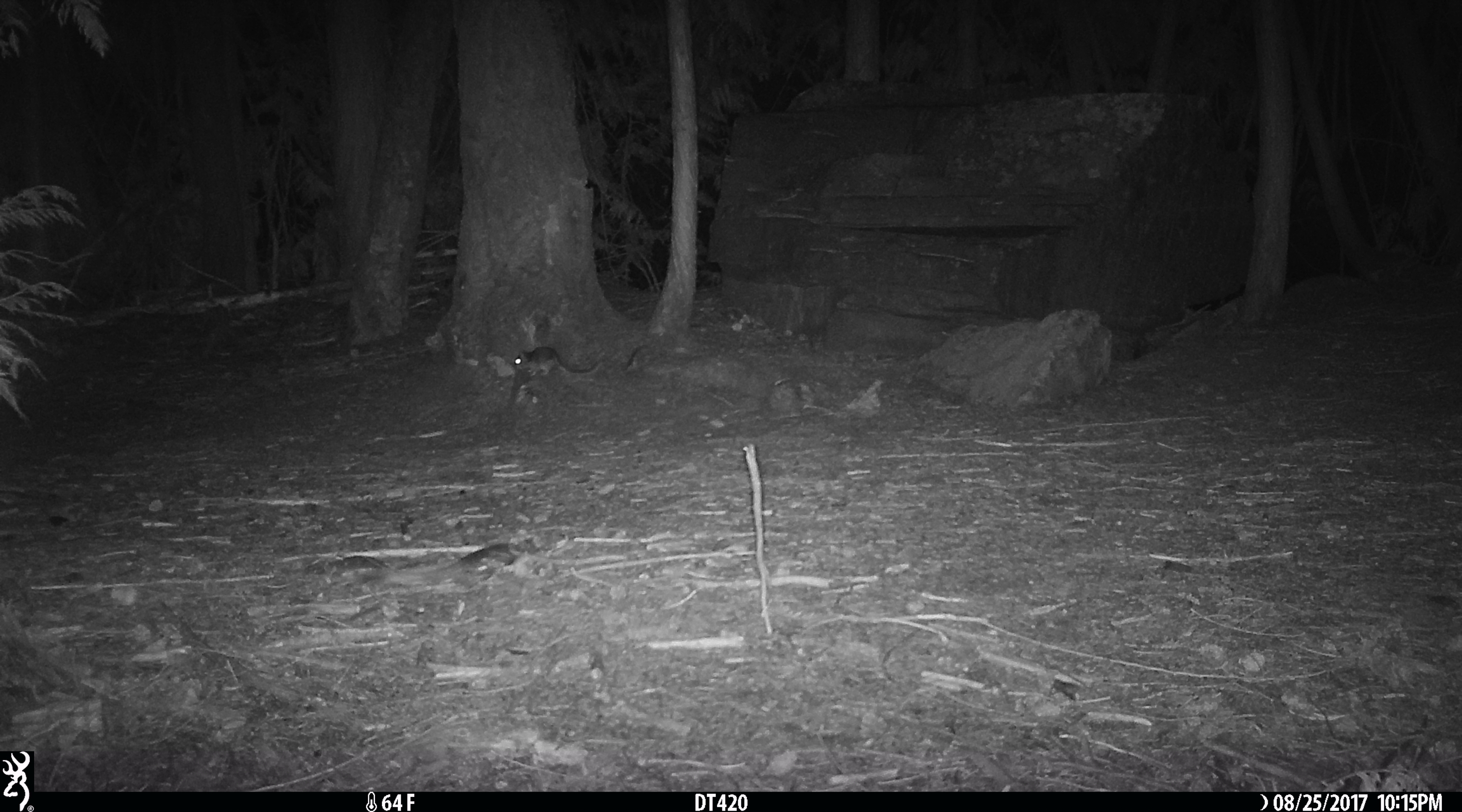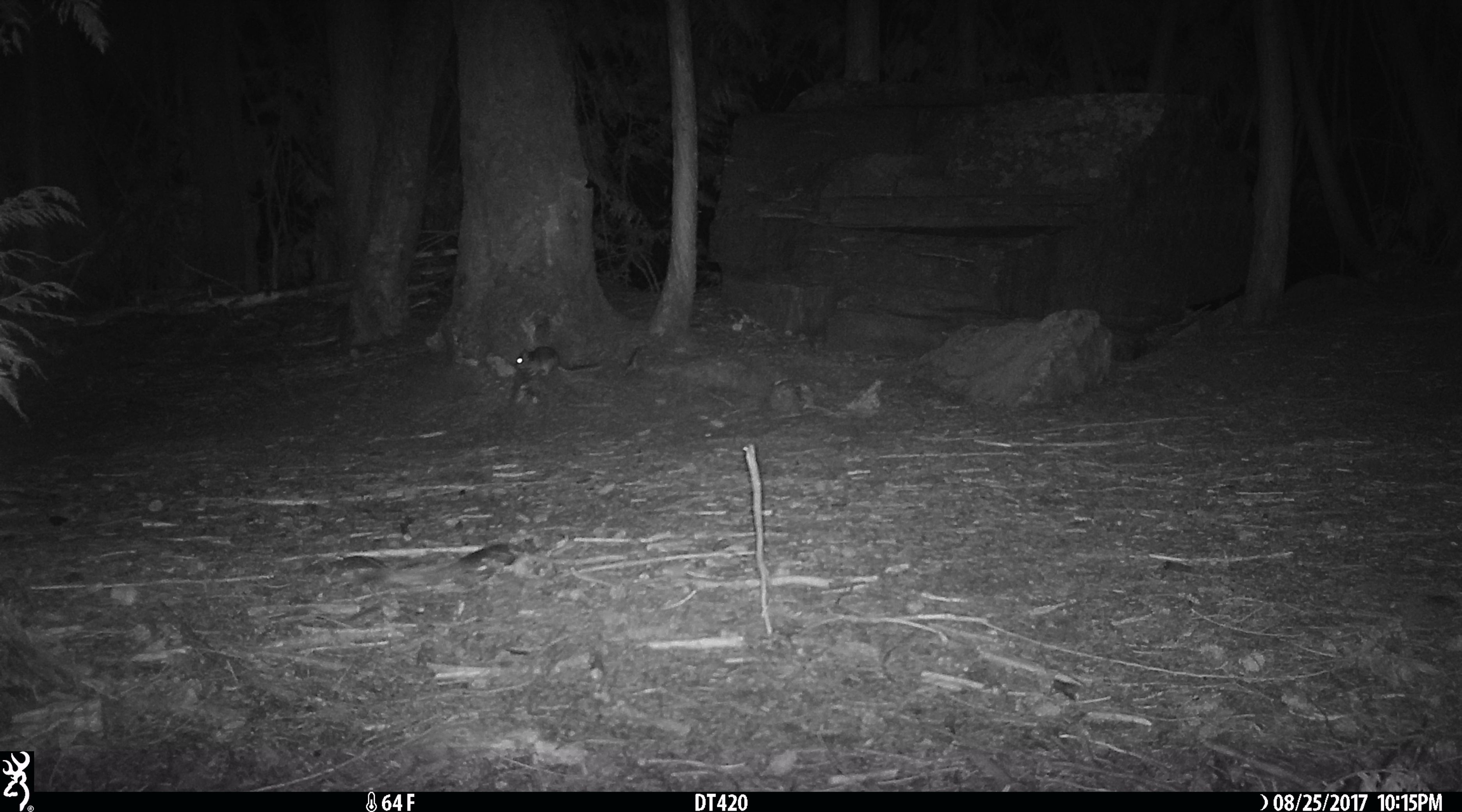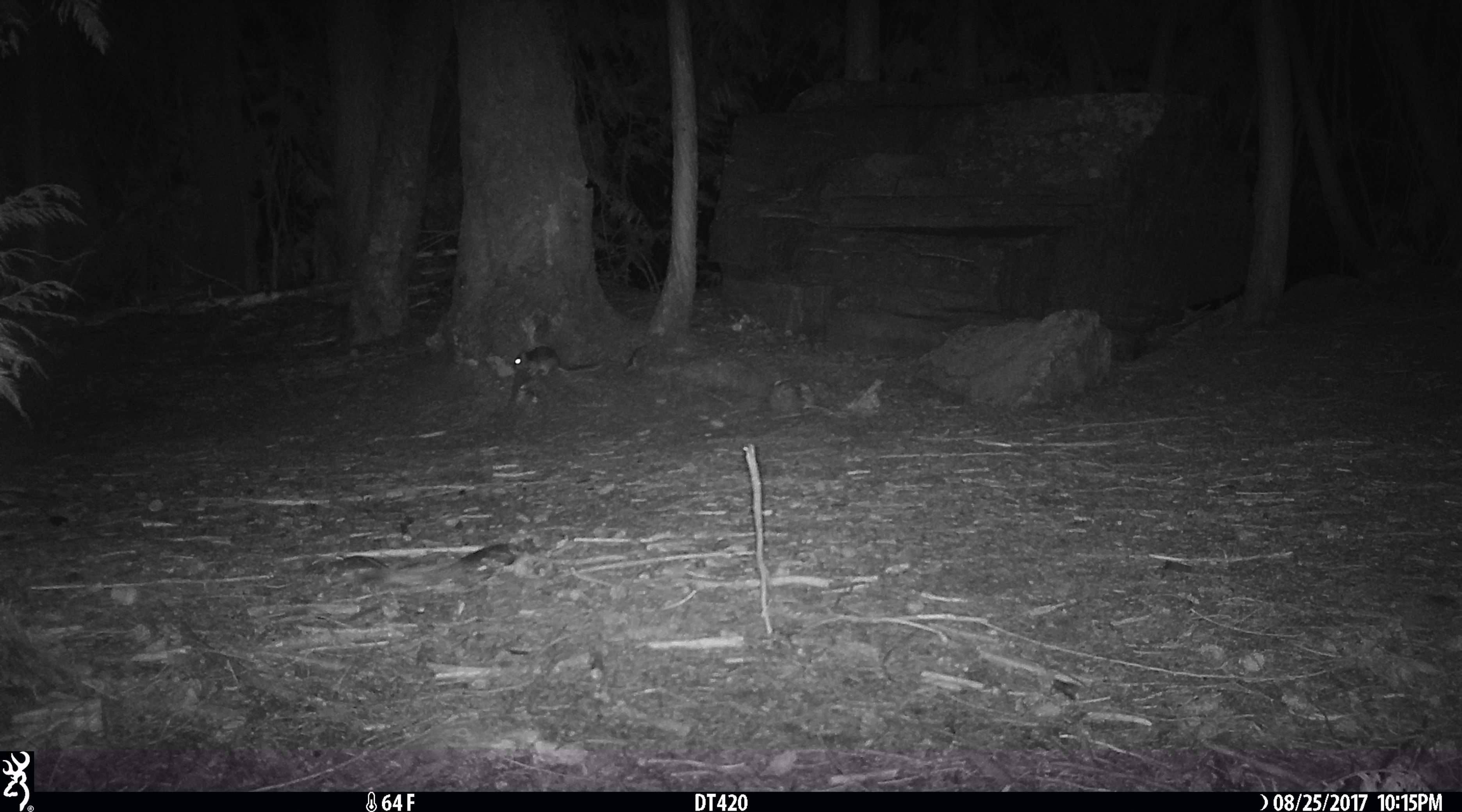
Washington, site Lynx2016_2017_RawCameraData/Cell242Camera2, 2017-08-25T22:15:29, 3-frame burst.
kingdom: Animalia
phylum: Chordata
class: Mammalia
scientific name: Mammalia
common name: small mammal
Small mammal (Mammalia). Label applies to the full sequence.